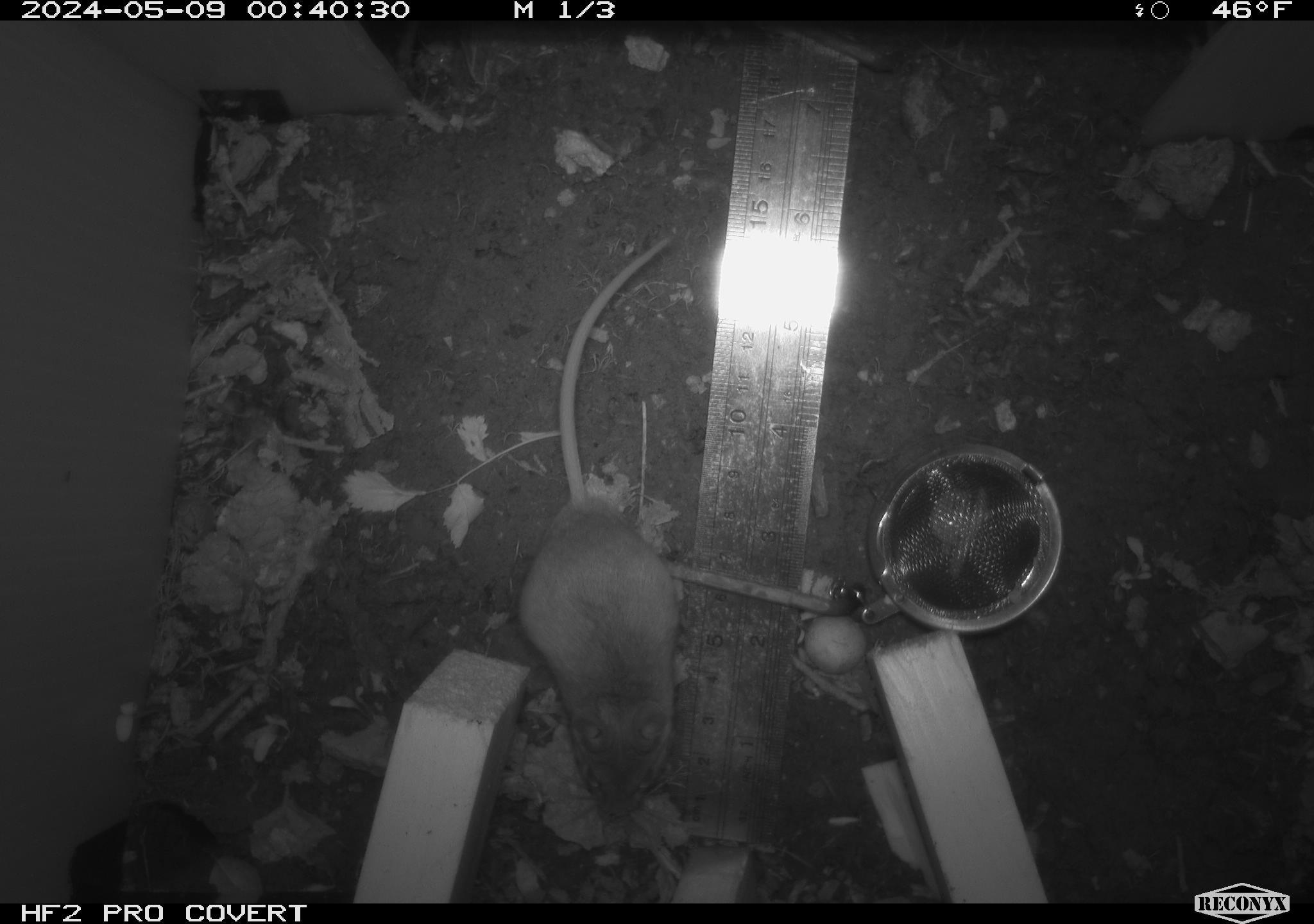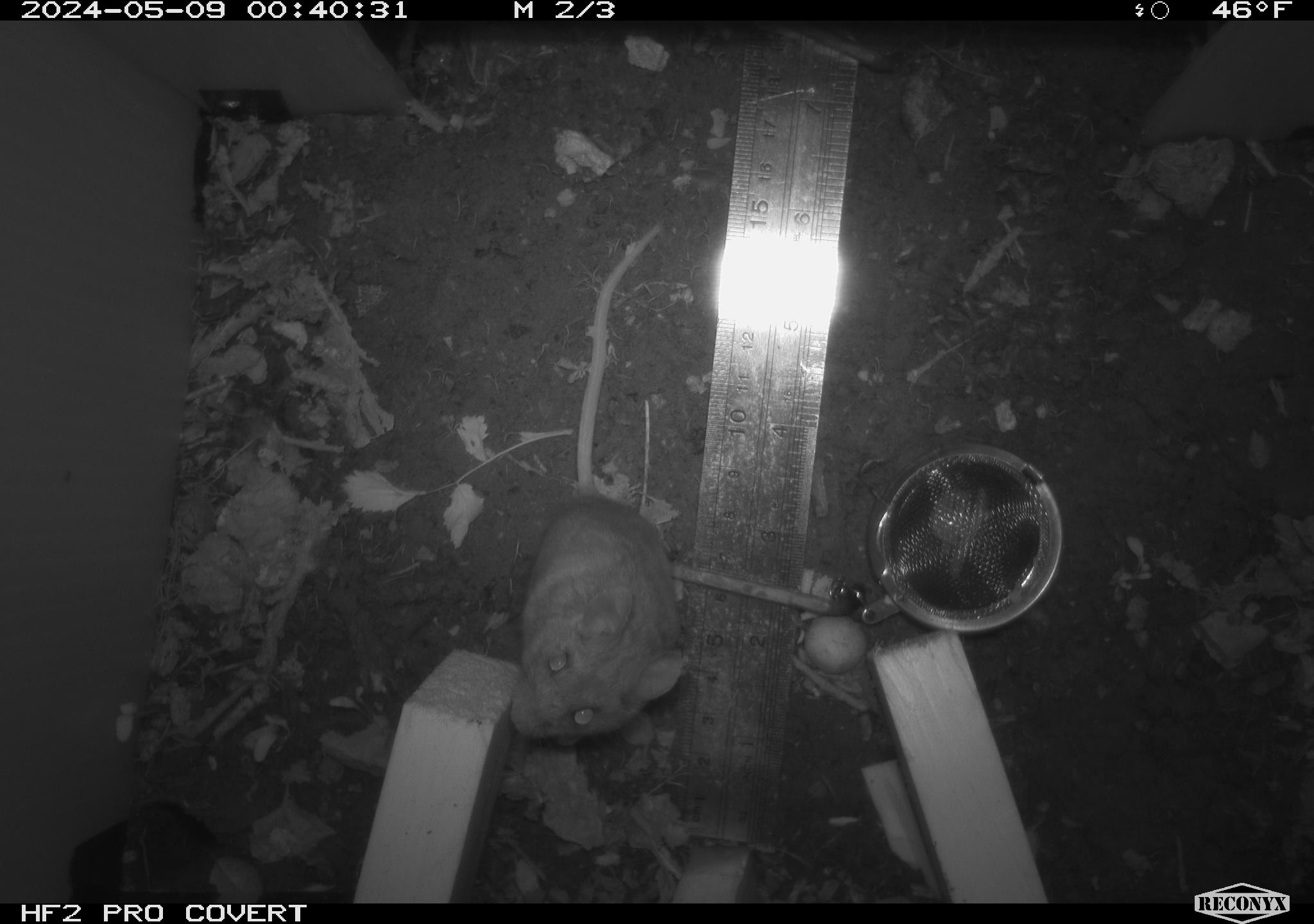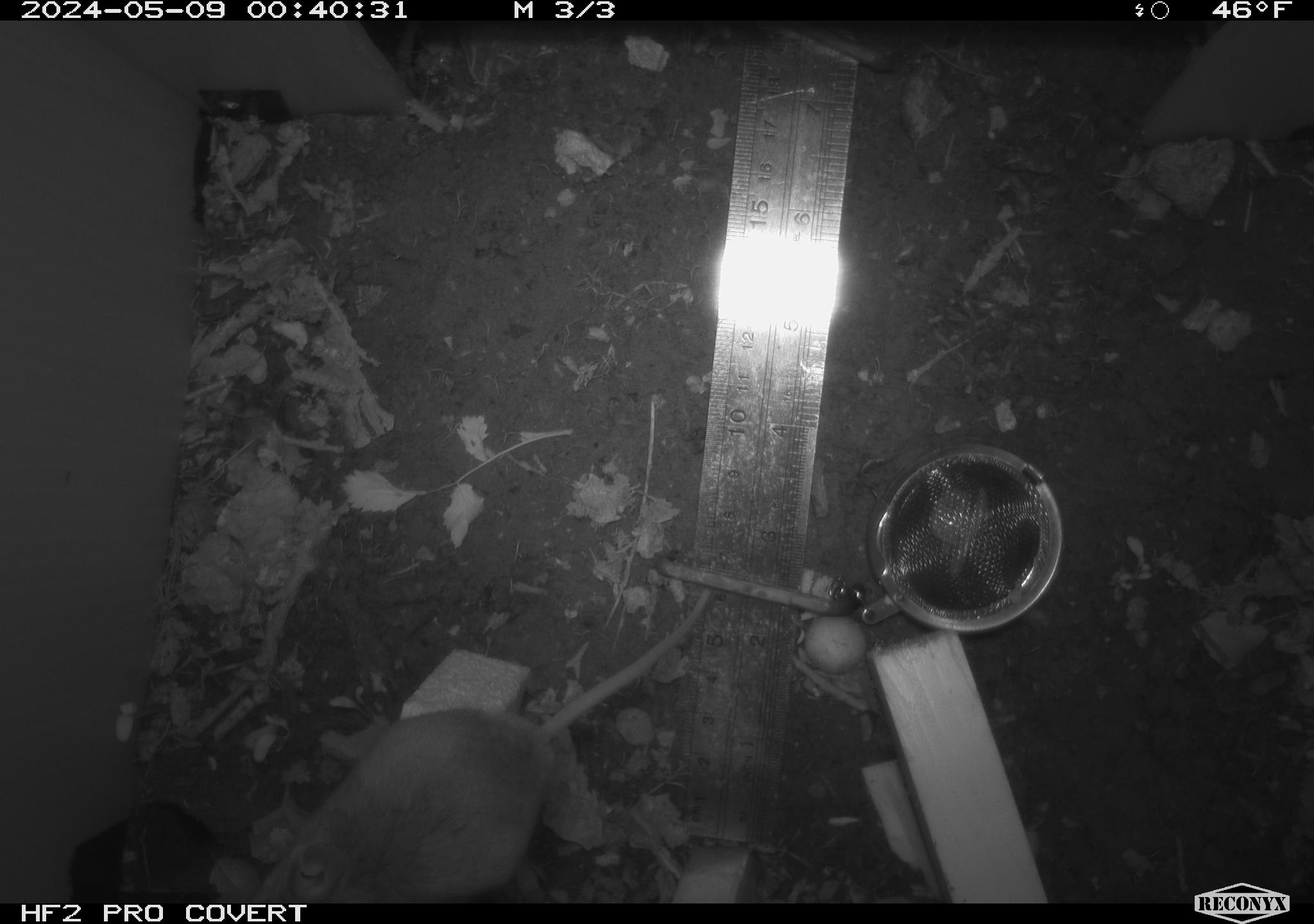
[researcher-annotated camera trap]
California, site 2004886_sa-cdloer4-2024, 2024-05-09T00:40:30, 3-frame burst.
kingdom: Animalia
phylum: Chordata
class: Mammalia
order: Rodentia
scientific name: Rodentia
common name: mouse species